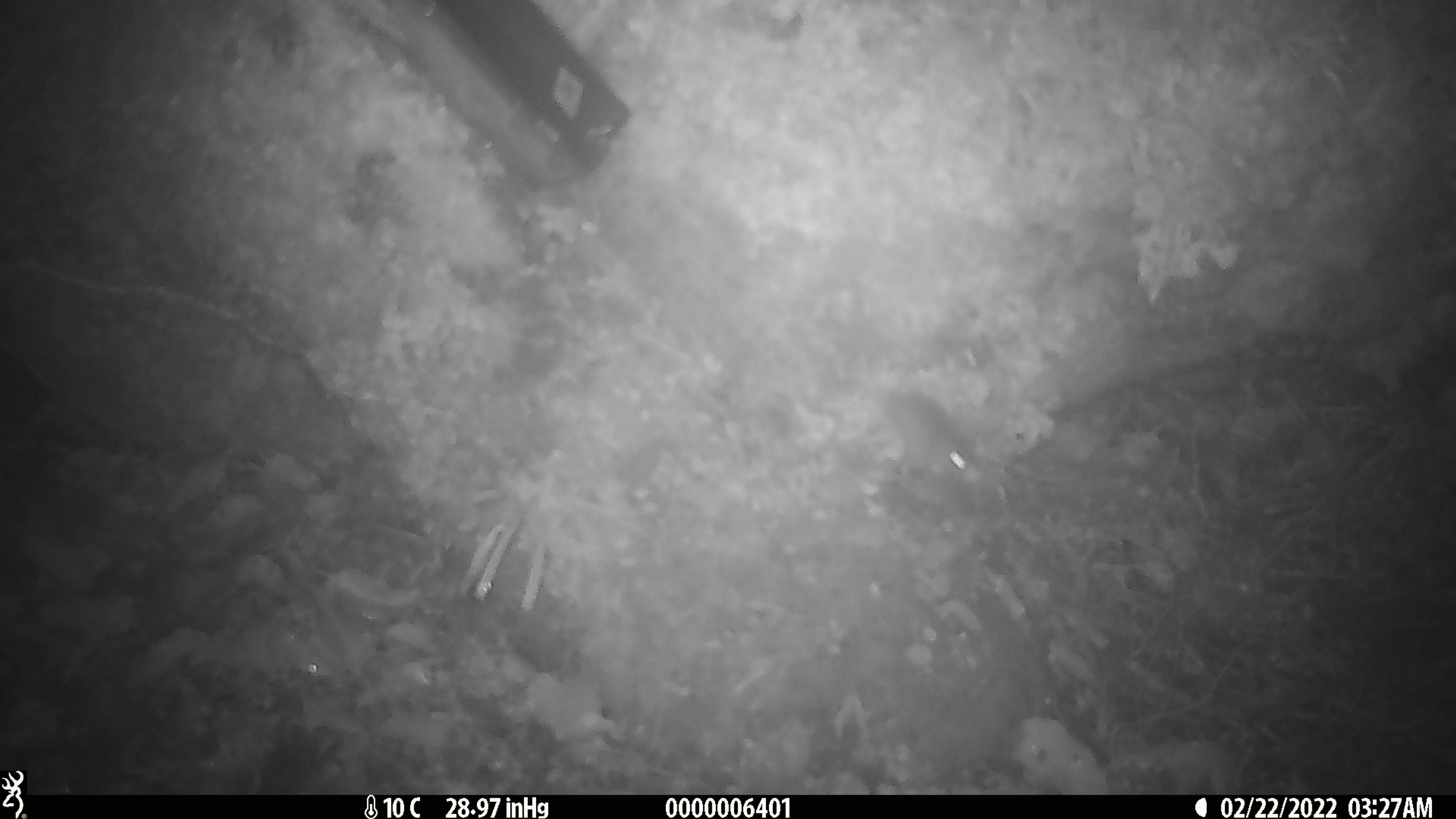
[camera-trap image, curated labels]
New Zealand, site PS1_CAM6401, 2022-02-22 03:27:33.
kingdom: Animalia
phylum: Chordata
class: Mammalia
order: Rodentia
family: Muridae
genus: Mus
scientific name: Mus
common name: mouse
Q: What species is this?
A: Mouse (Mus).